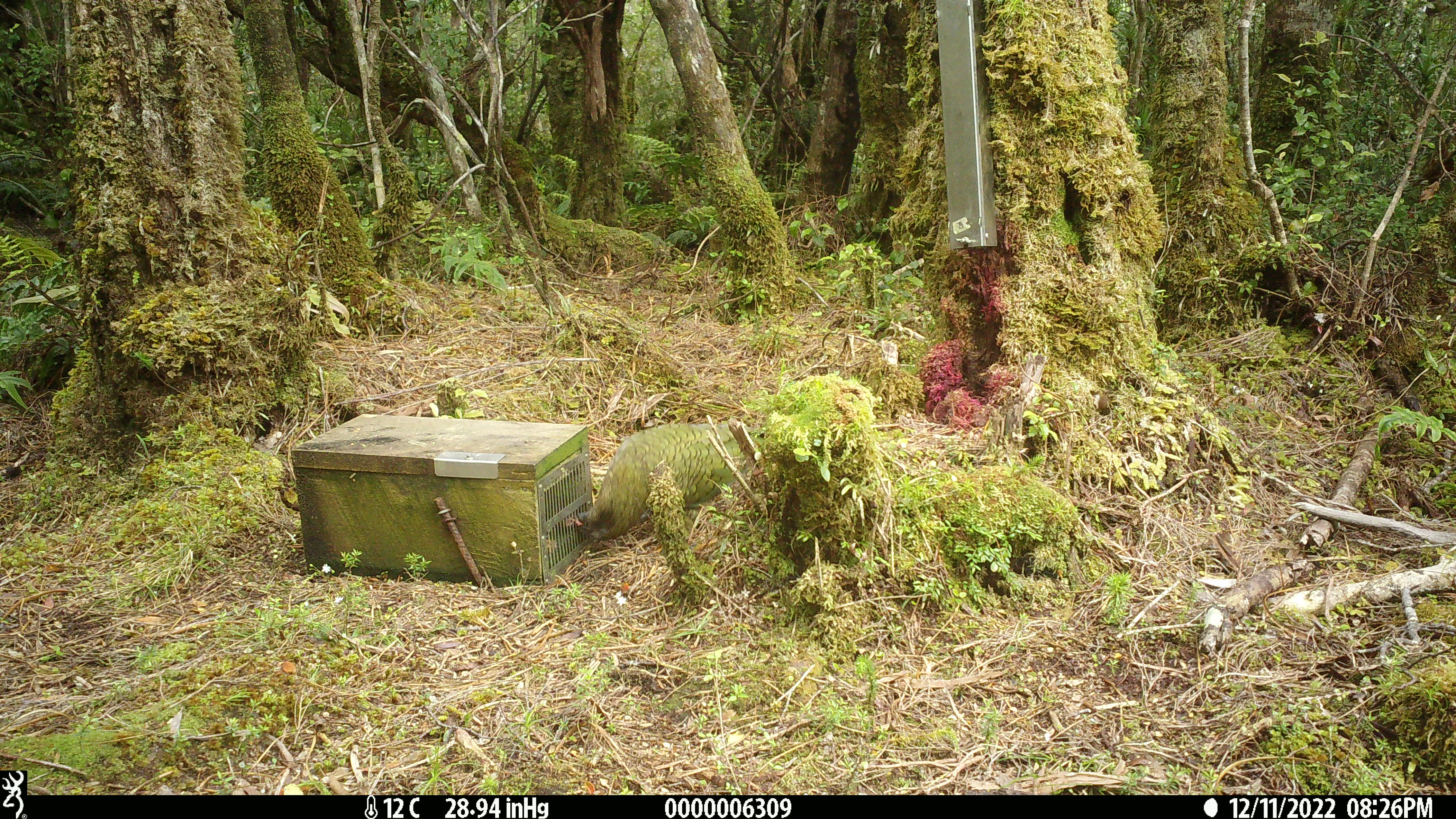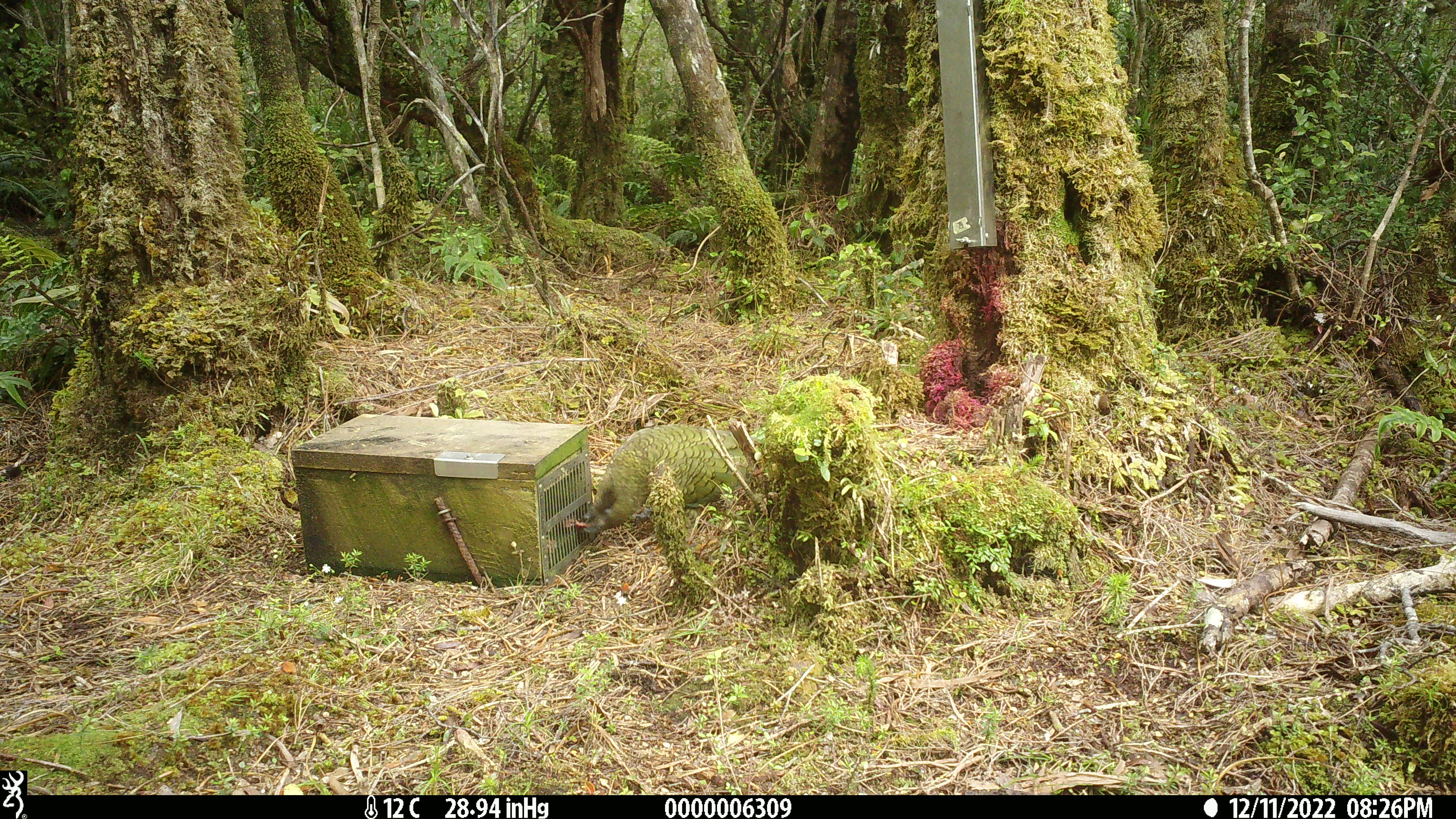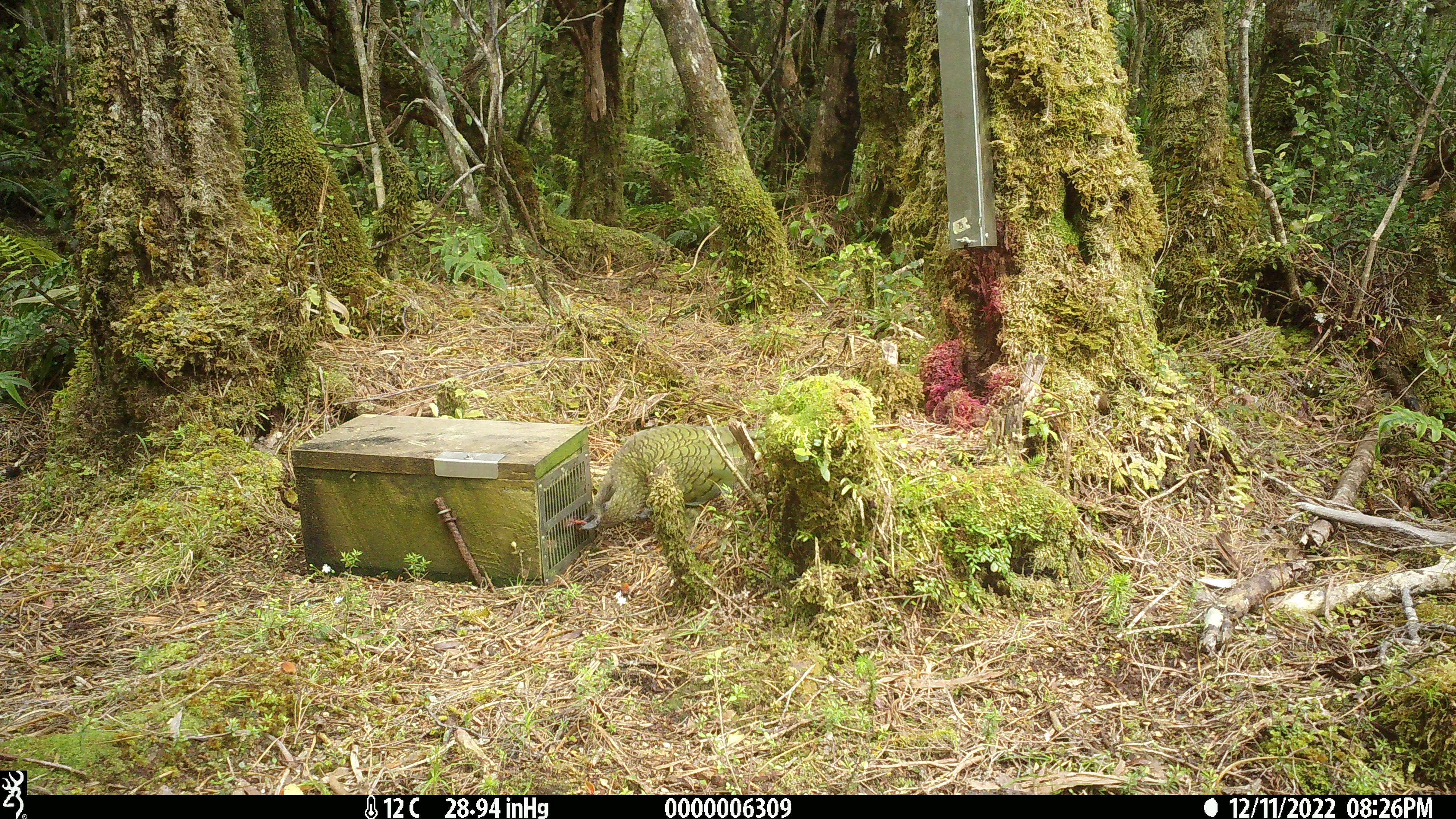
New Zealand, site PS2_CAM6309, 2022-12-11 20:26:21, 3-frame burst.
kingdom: Animalia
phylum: Chordata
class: Aves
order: Psittaciformes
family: Strigopidae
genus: Nestor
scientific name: Nestor notabilis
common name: kea